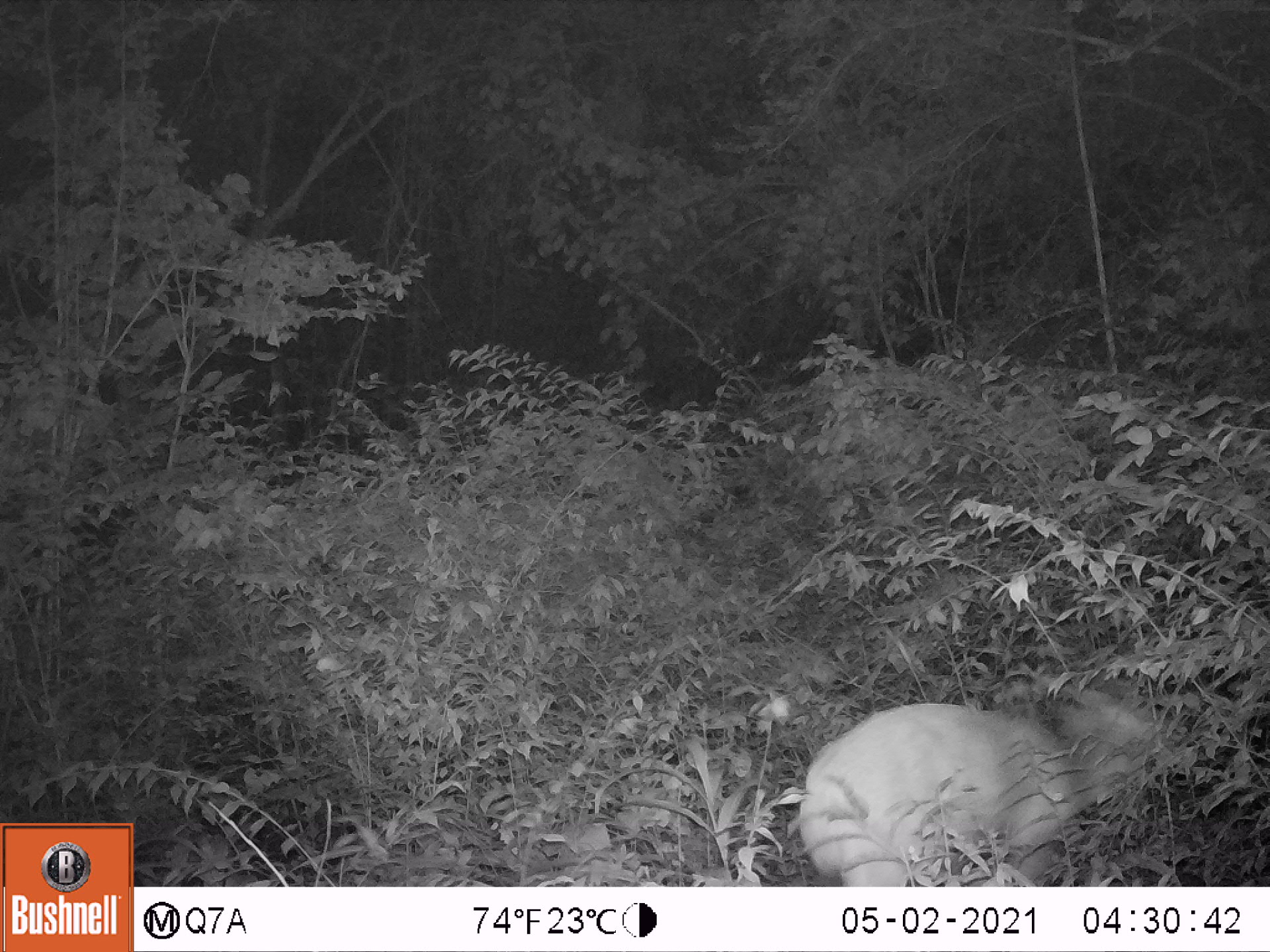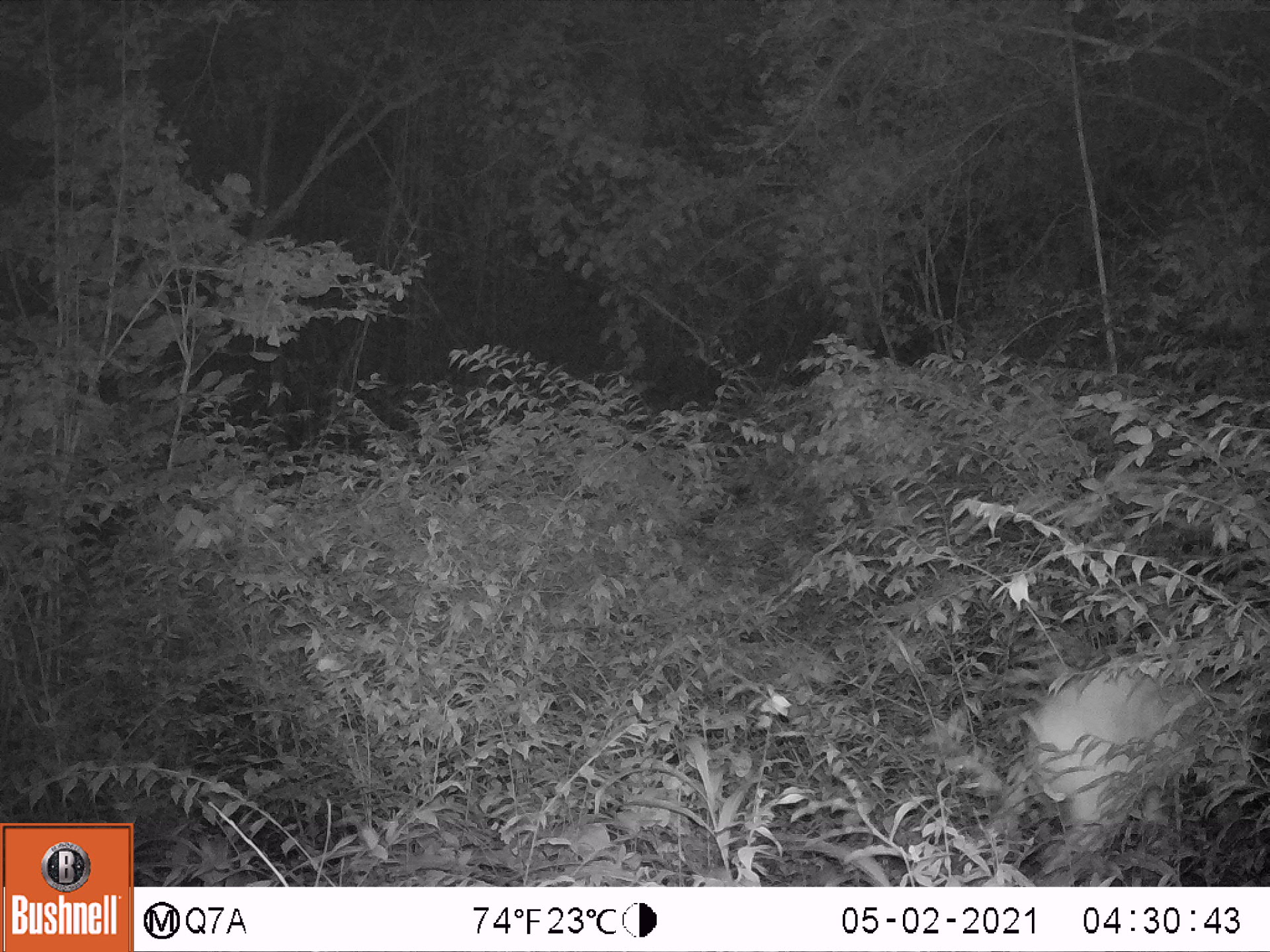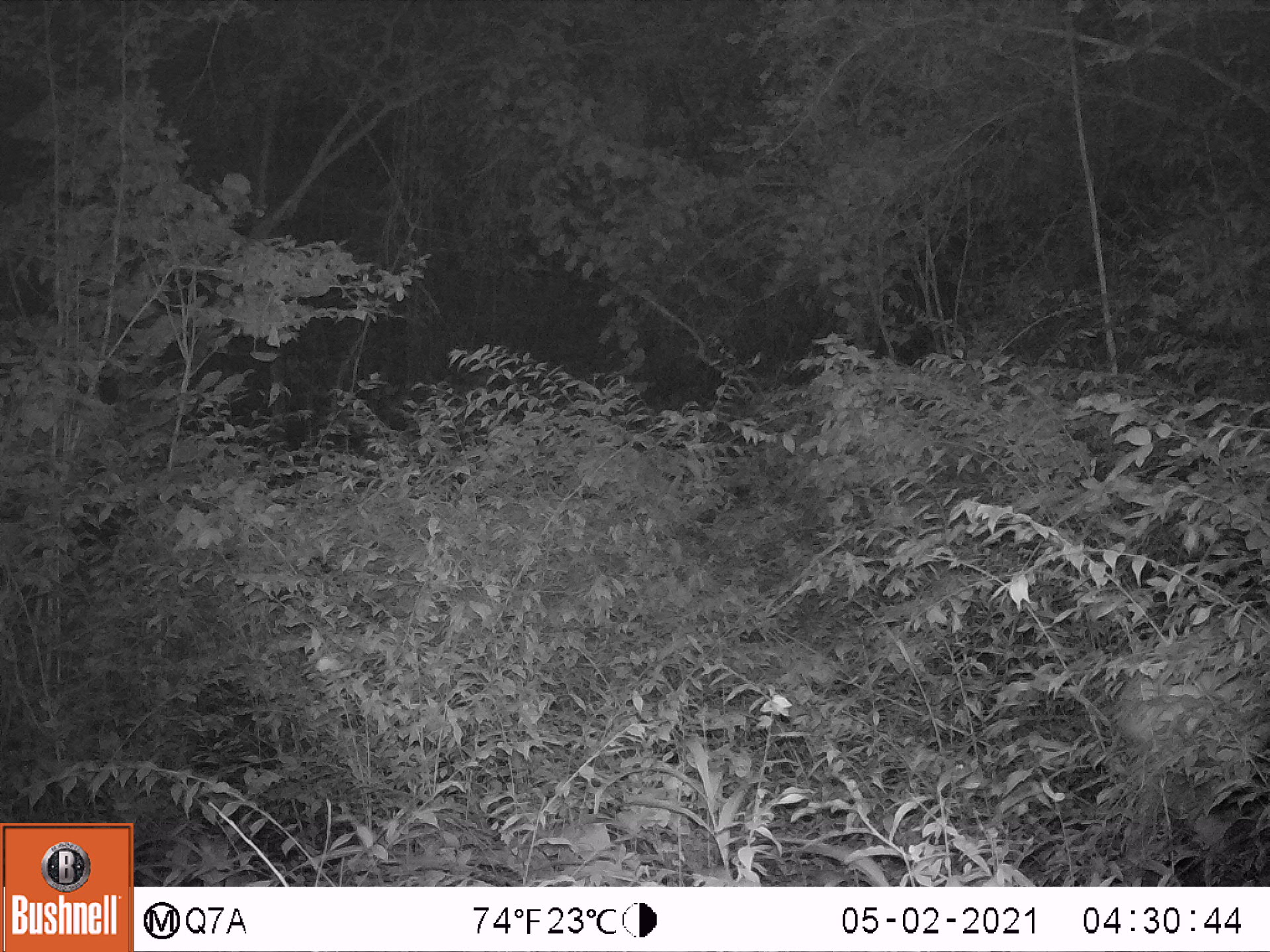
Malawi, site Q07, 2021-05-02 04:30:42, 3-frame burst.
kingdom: Animalia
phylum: Chordata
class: Mammalia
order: Artiodactyla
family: Bovidae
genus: Tragelaphus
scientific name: Tragelaphus sylvaticus sylvaticus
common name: cape bushbuck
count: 1